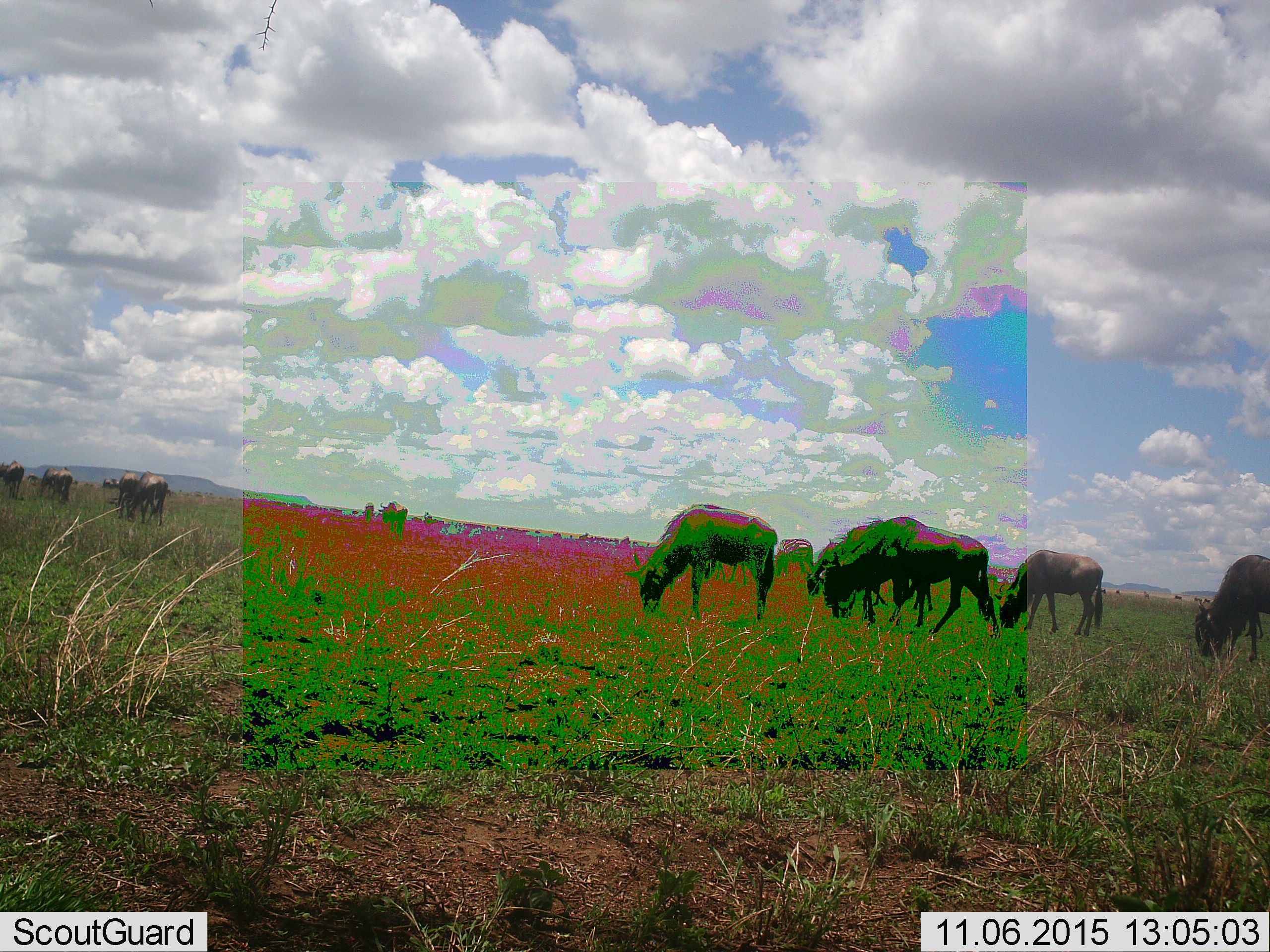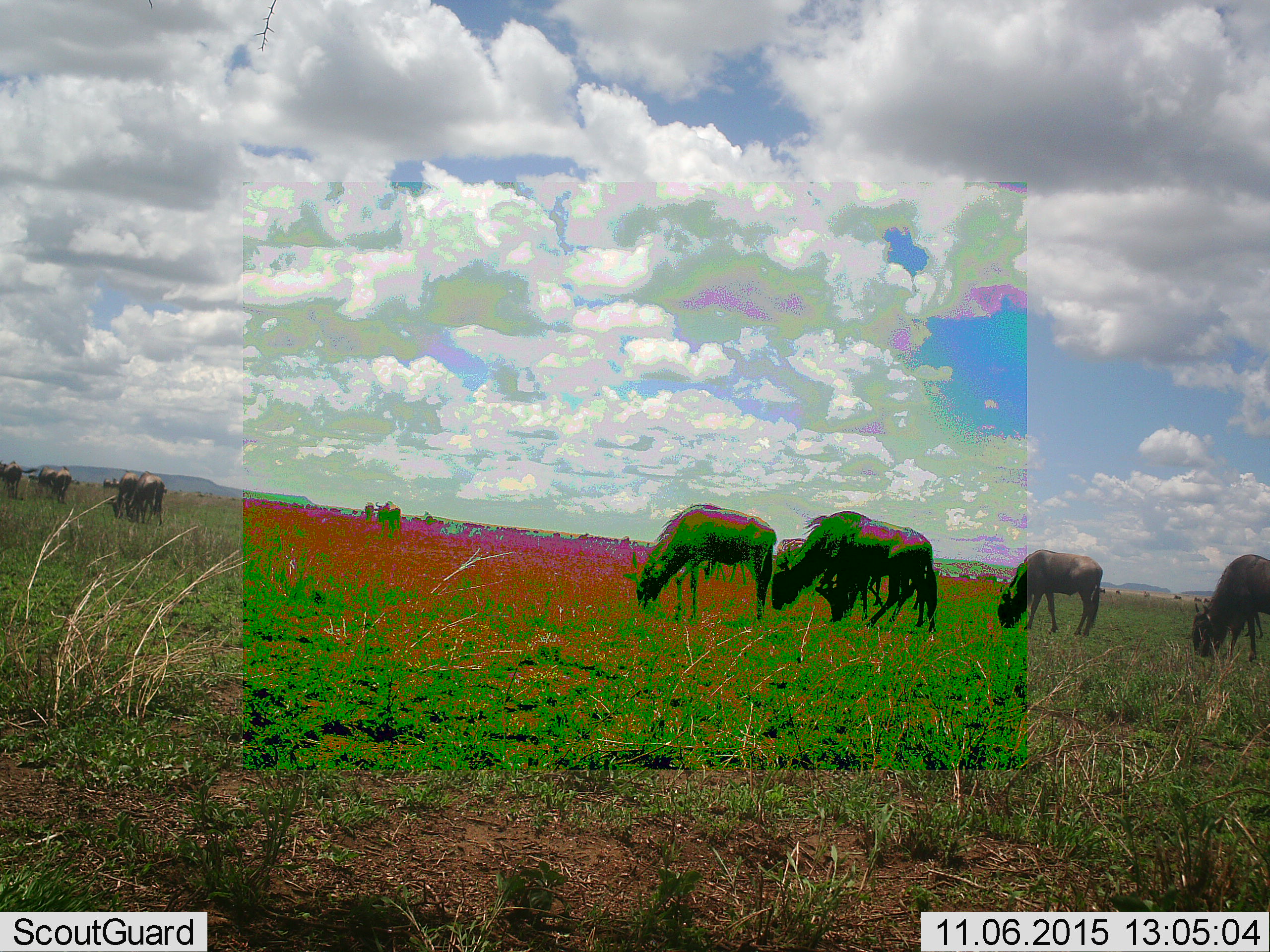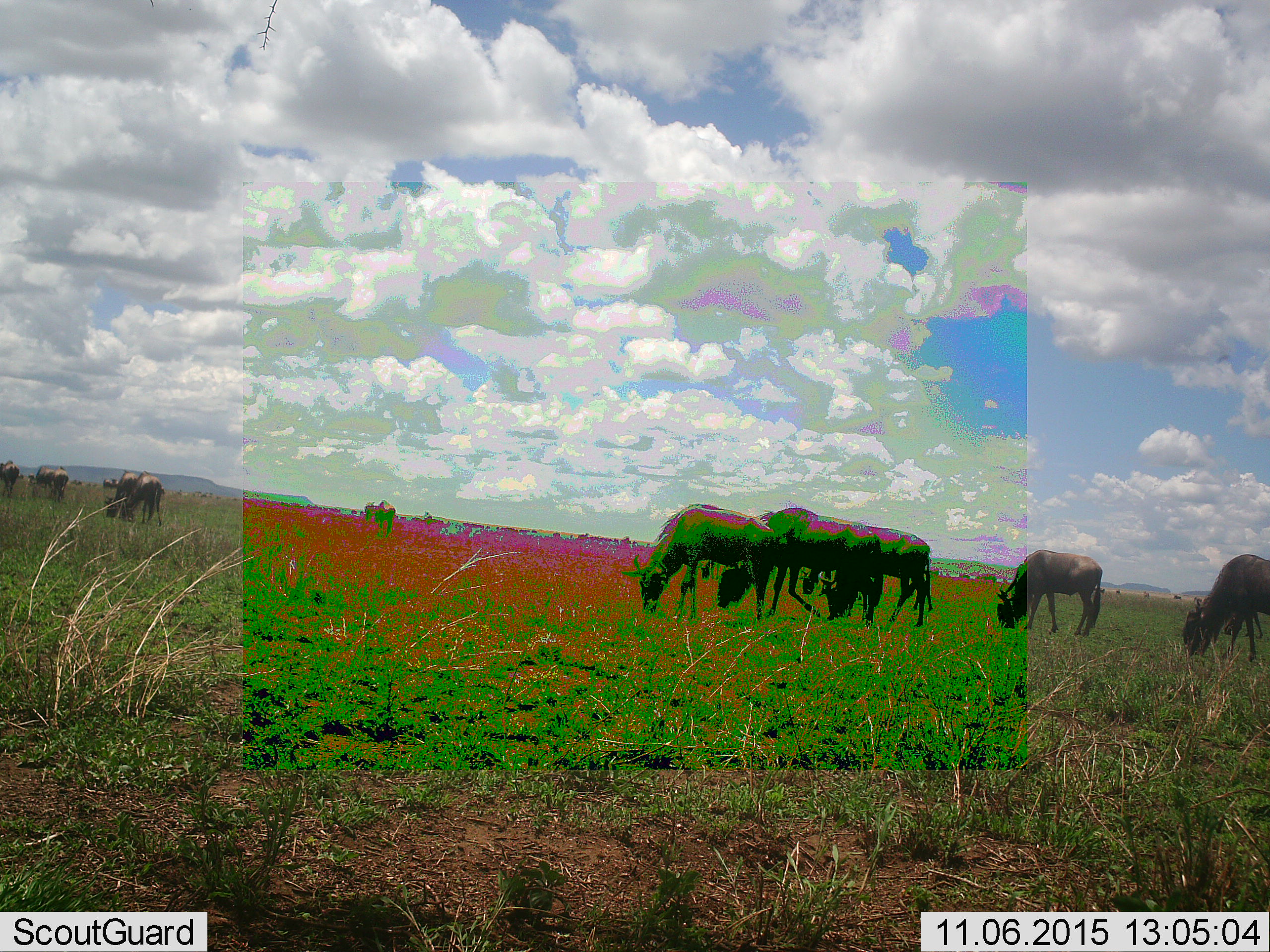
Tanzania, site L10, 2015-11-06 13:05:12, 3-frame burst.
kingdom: Animalia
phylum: Chordata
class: Mammalia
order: Artiodactyla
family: Bovidae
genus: Connochaetes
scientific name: Connochaetes taurinus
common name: blue wildebeest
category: wildebeest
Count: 11-50.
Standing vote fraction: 38%.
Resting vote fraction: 0%.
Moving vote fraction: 75%.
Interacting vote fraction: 0%.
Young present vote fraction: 0%.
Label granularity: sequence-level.